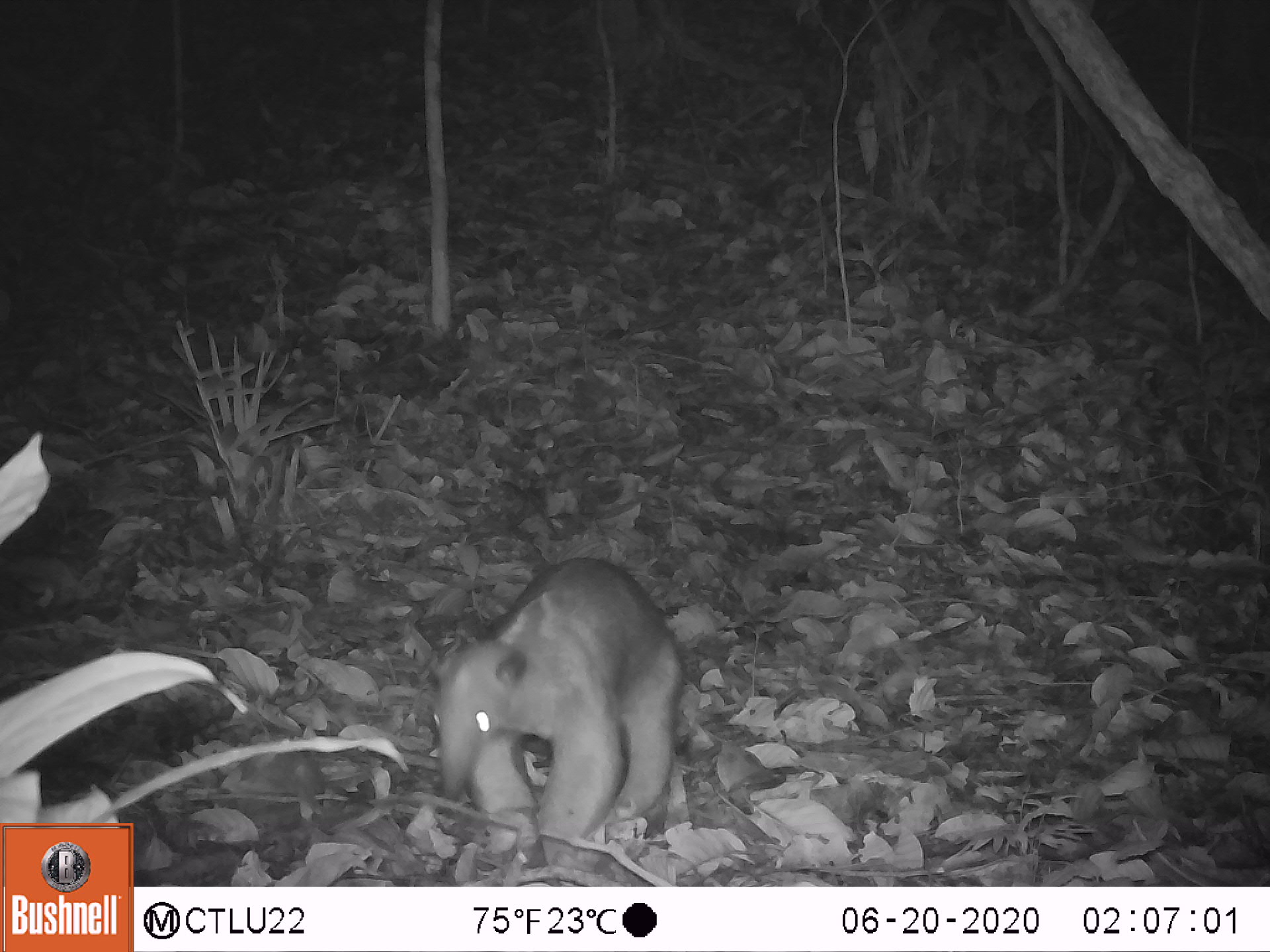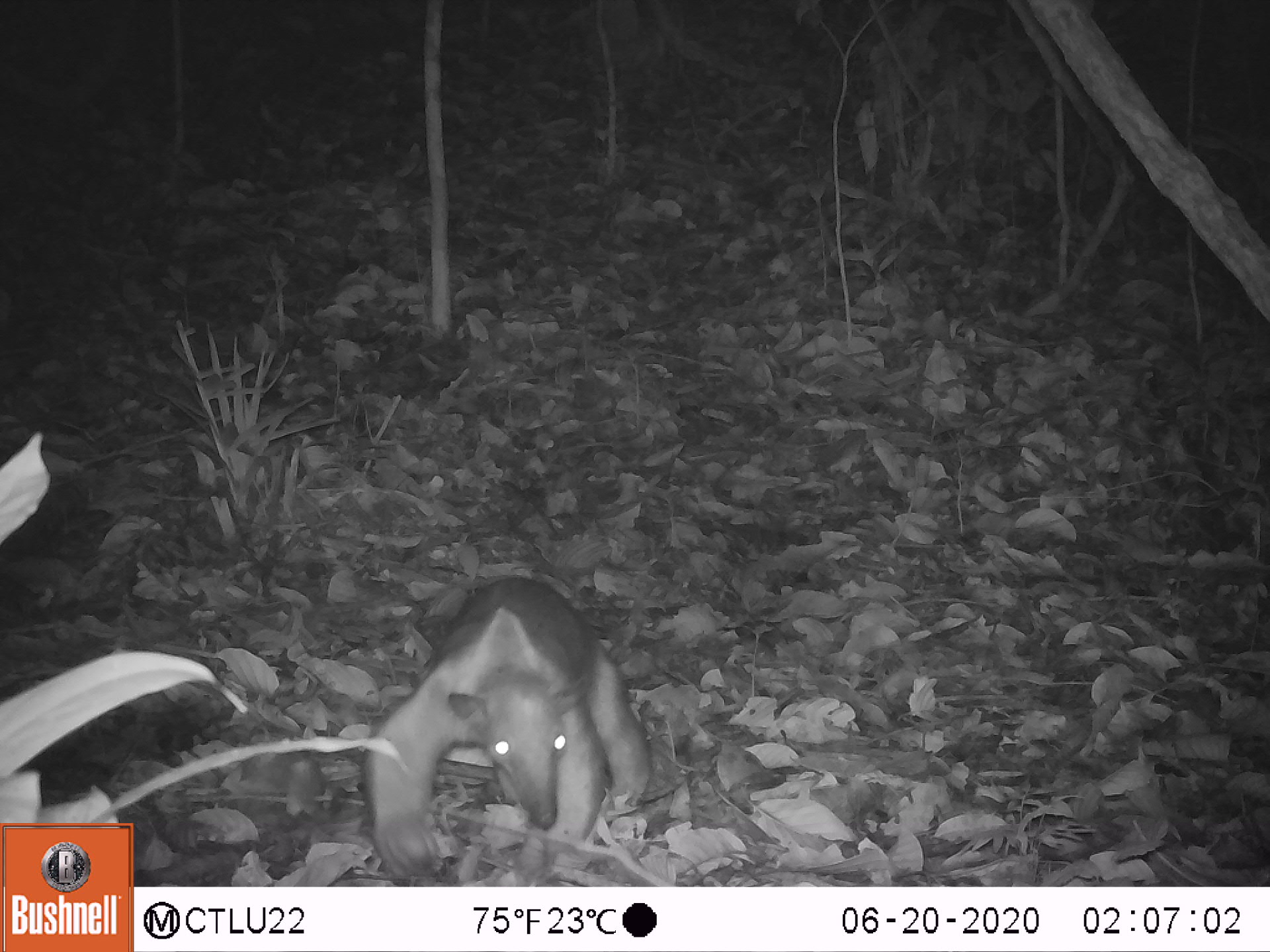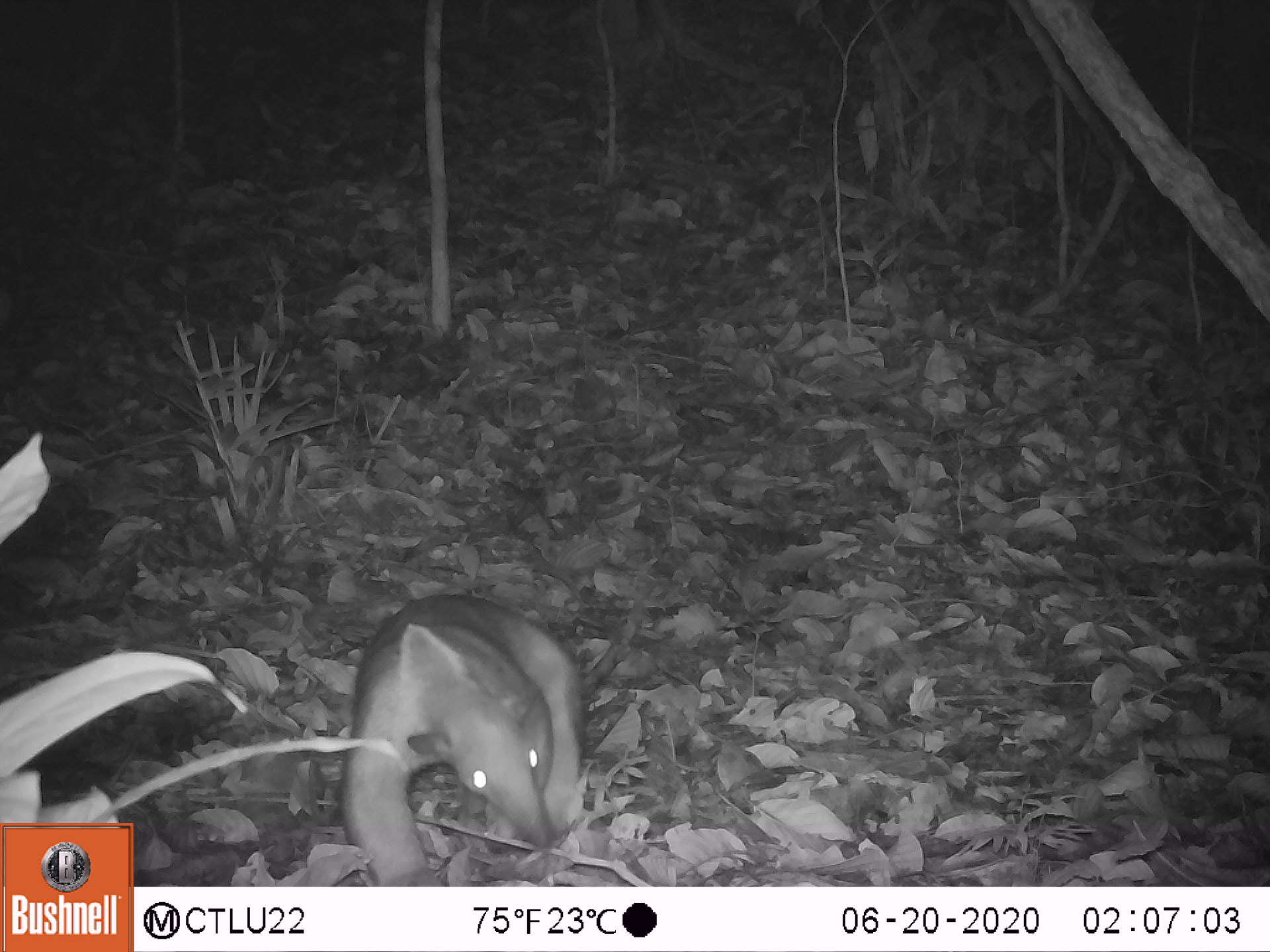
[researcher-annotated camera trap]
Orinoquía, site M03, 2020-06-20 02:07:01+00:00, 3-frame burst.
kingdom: Animalia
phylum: Chordata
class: Mammalia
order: Pilosa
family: Myrmecophagidae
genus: Tamandua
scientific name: Tamandua tetradactyla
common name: southern tamandua